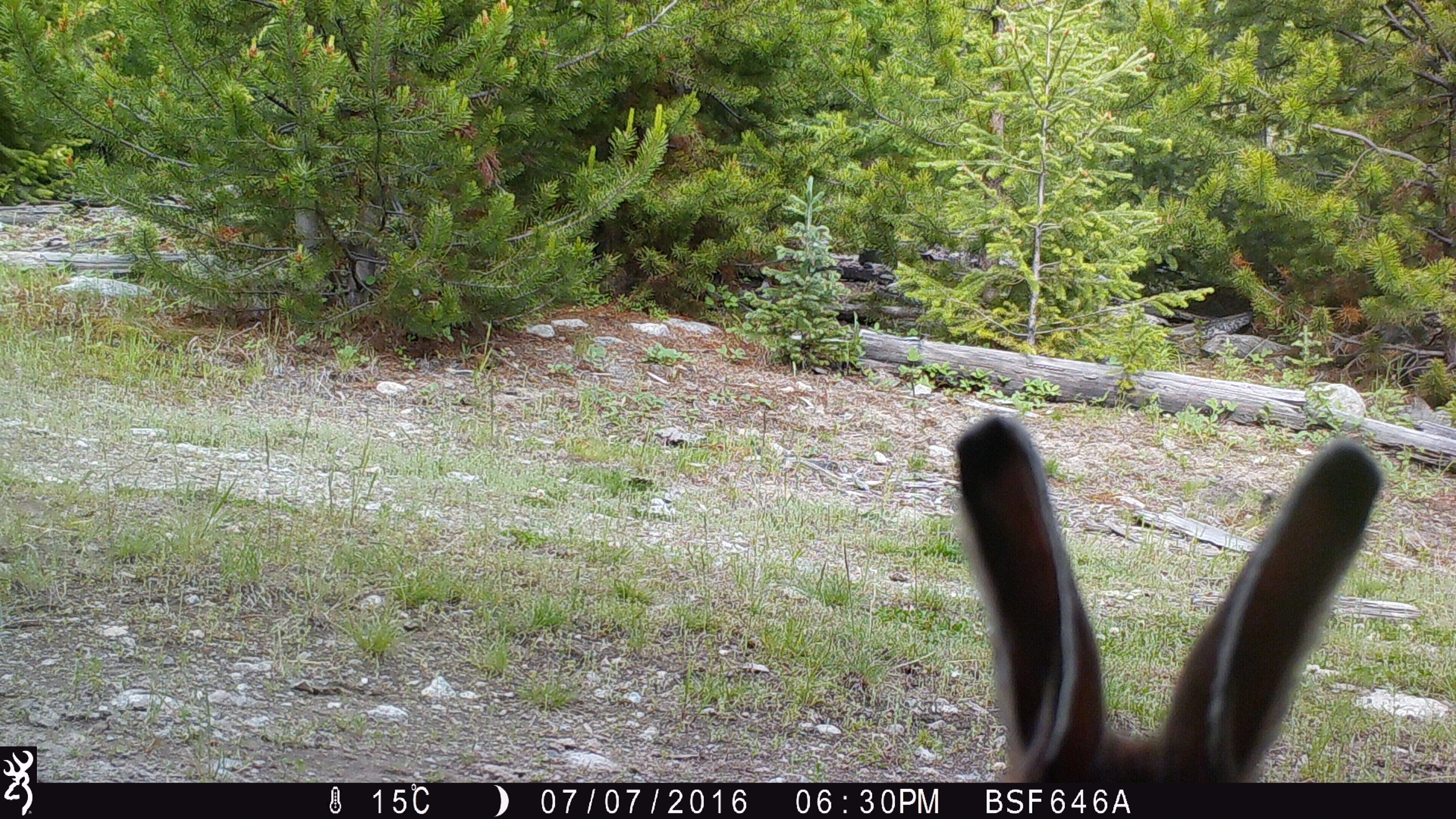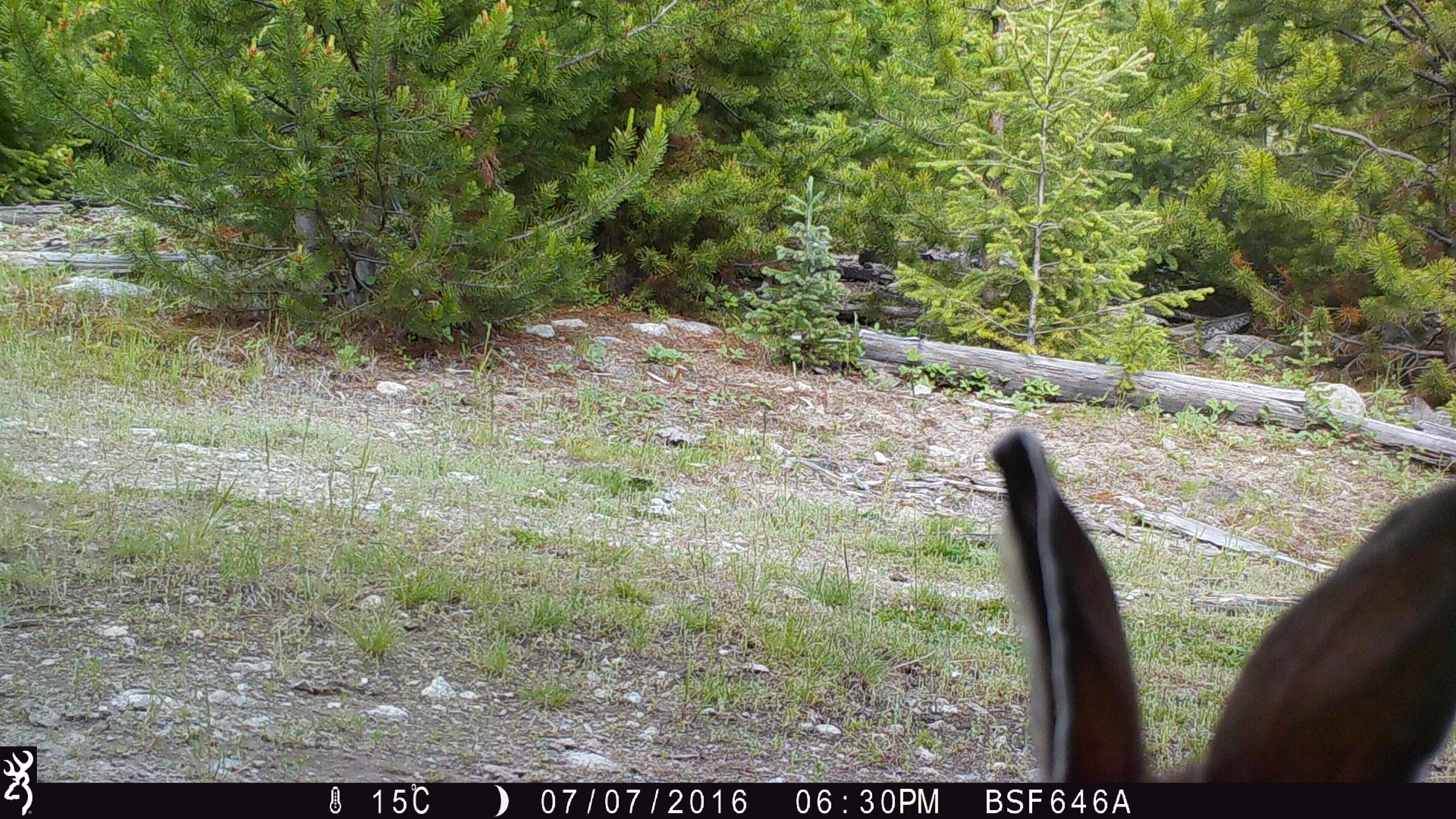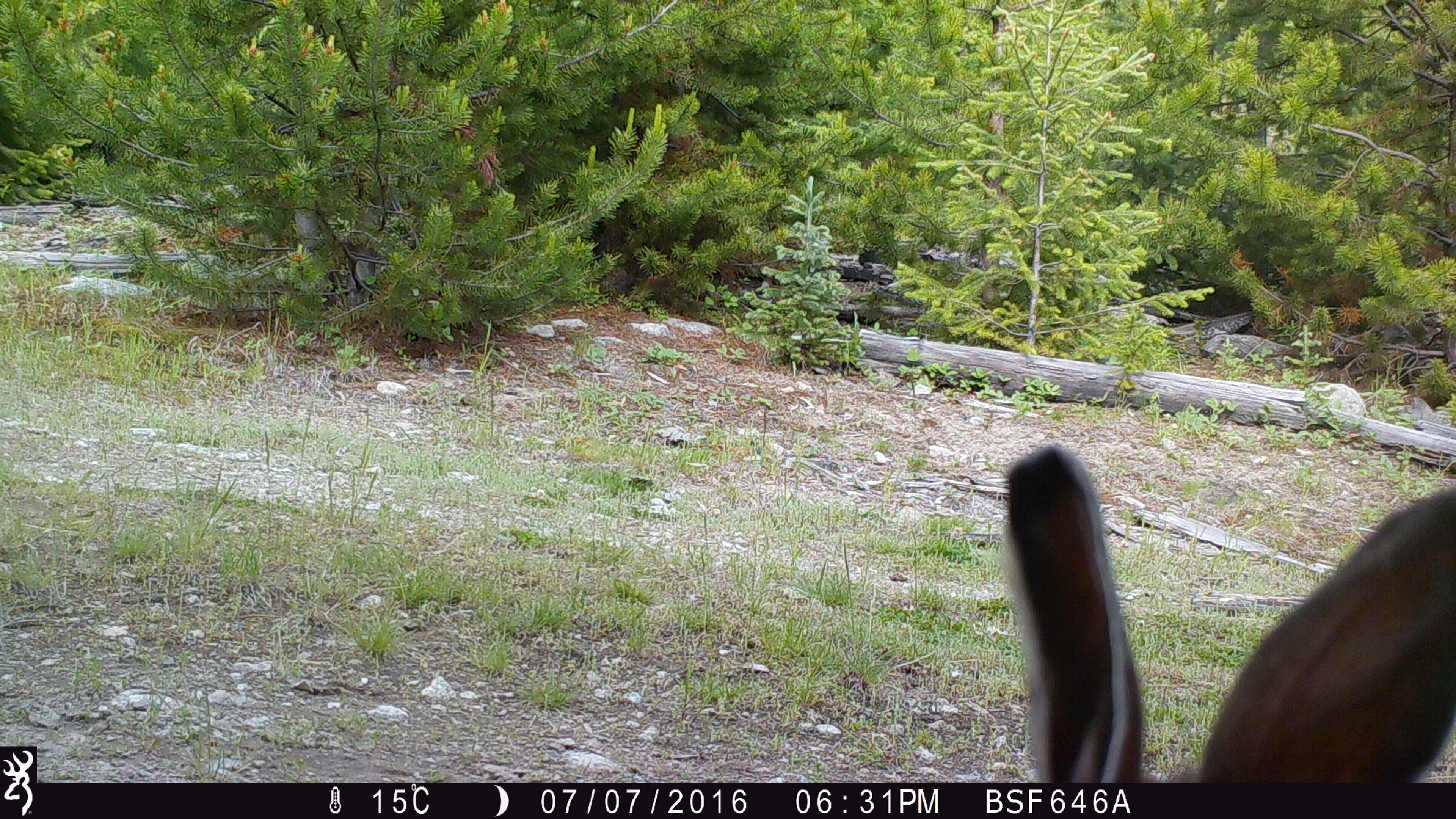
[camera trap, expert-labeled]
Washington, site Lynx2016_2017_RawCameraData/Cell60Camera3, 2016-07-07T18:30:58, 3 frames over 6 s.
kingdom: Animalia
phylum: Chordata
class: Mammalia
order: Lagomorpha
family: Leporidae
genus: Lepus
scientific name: Lepus americanus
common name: snowshoe hare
Lepus americanus (snowshoe hare). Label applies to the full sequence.